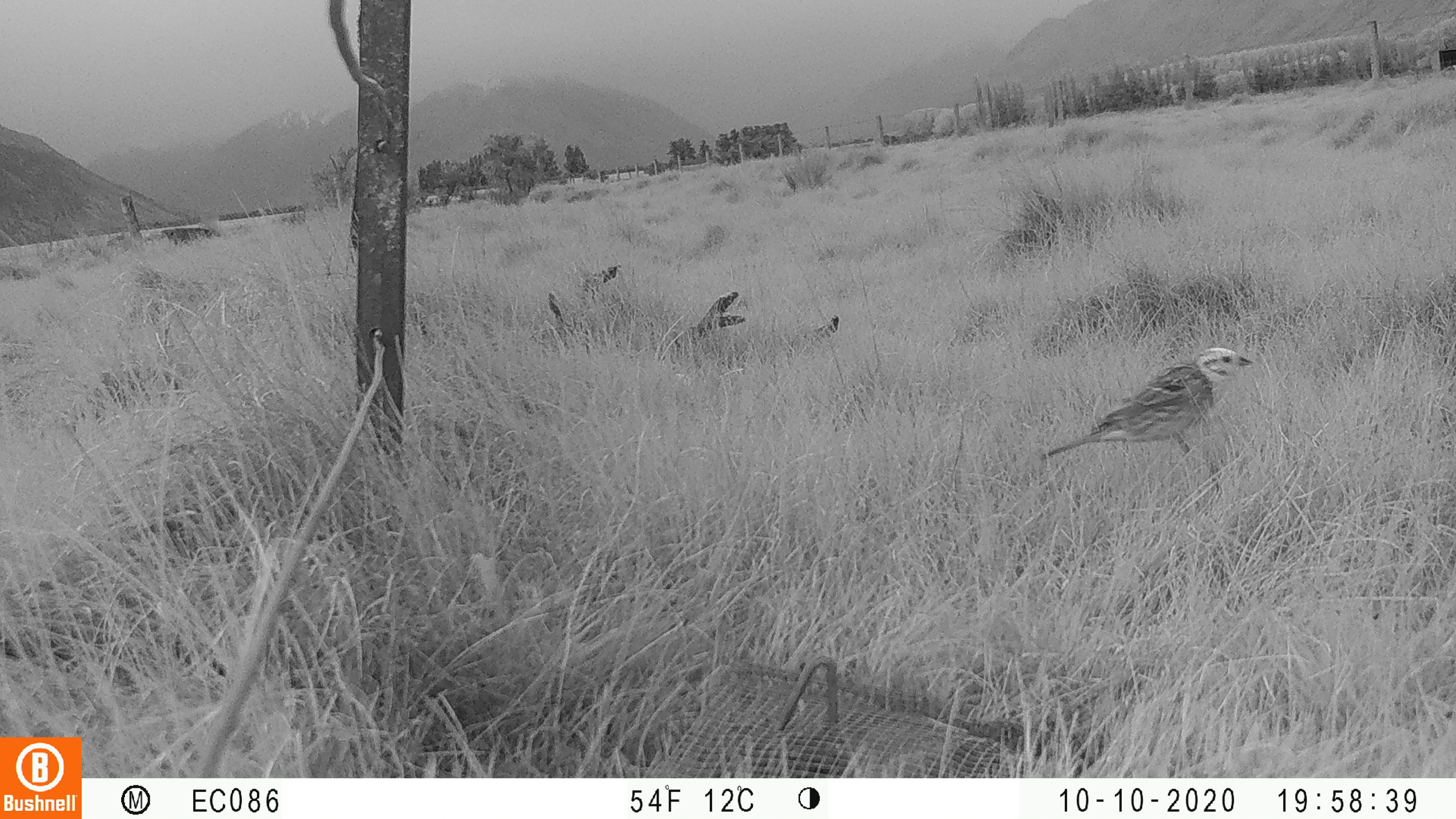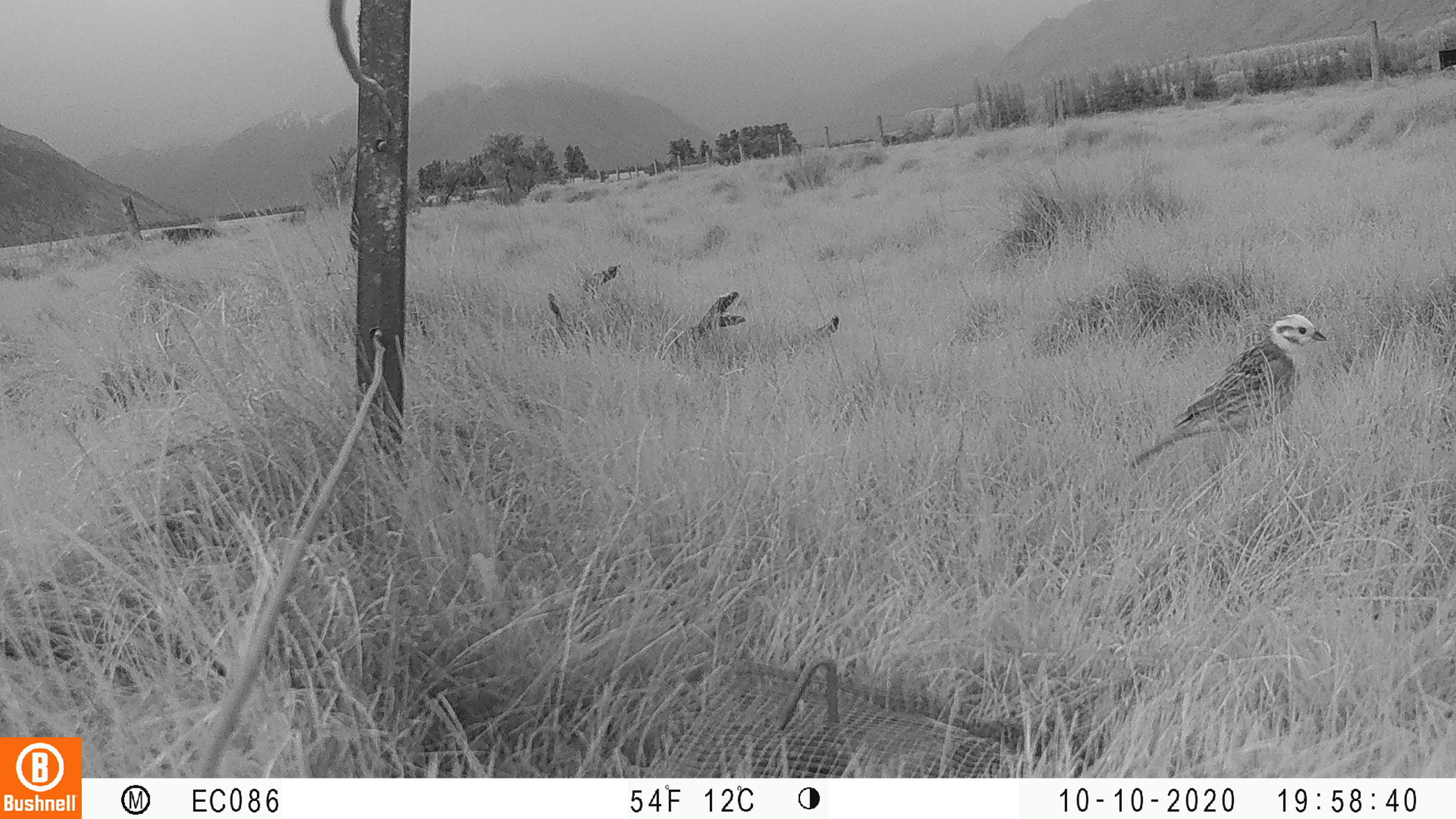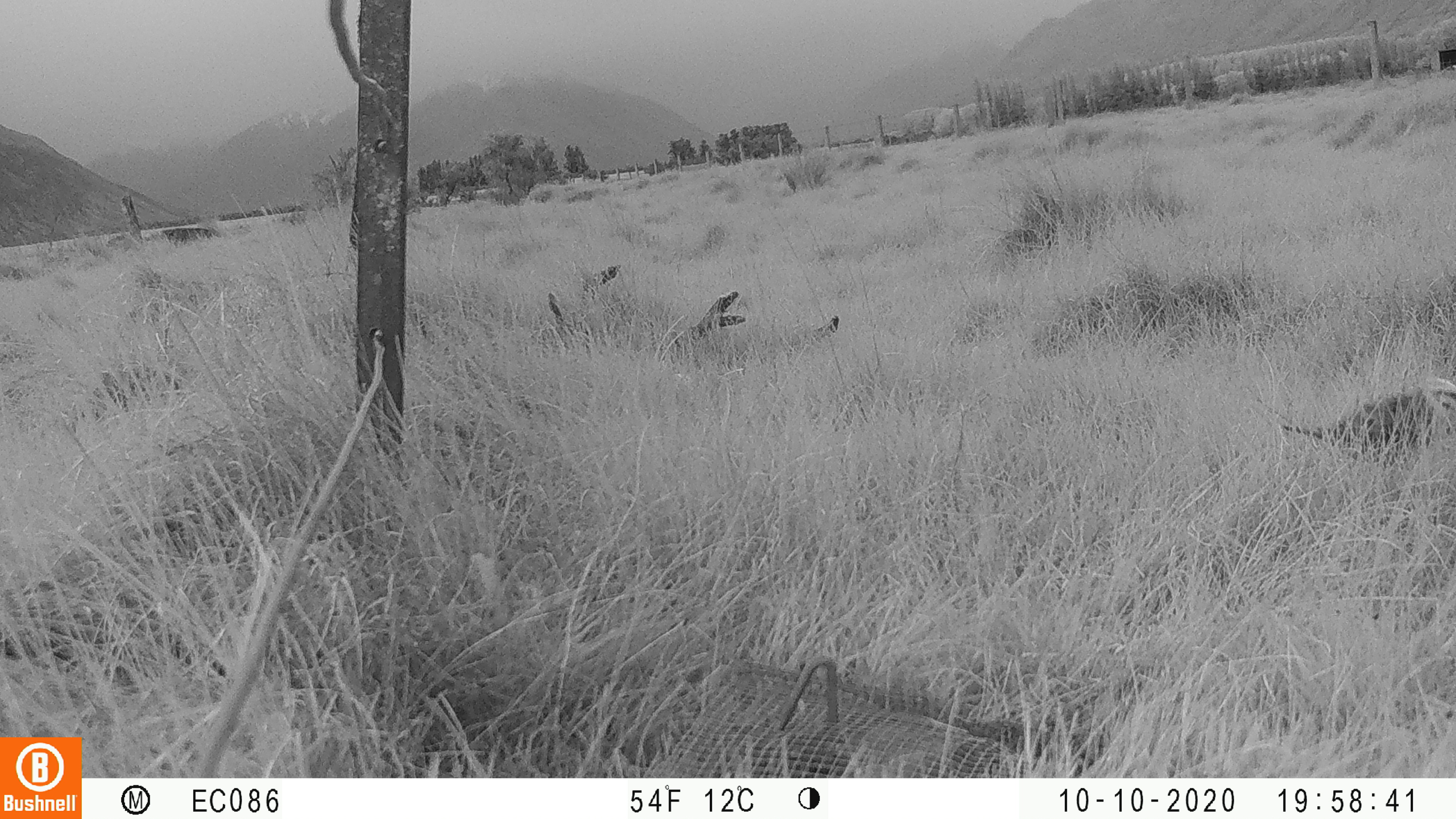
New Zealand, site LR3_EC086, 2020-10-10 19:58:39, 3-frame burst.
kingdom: Animalia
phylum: Chordata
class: Aves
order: Passeriformes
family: Emberizidae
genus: Emberiza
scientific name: Emberiza citrinella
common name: yellowhammer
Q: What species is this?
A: Yellowhammer (Emberiza citrinella).